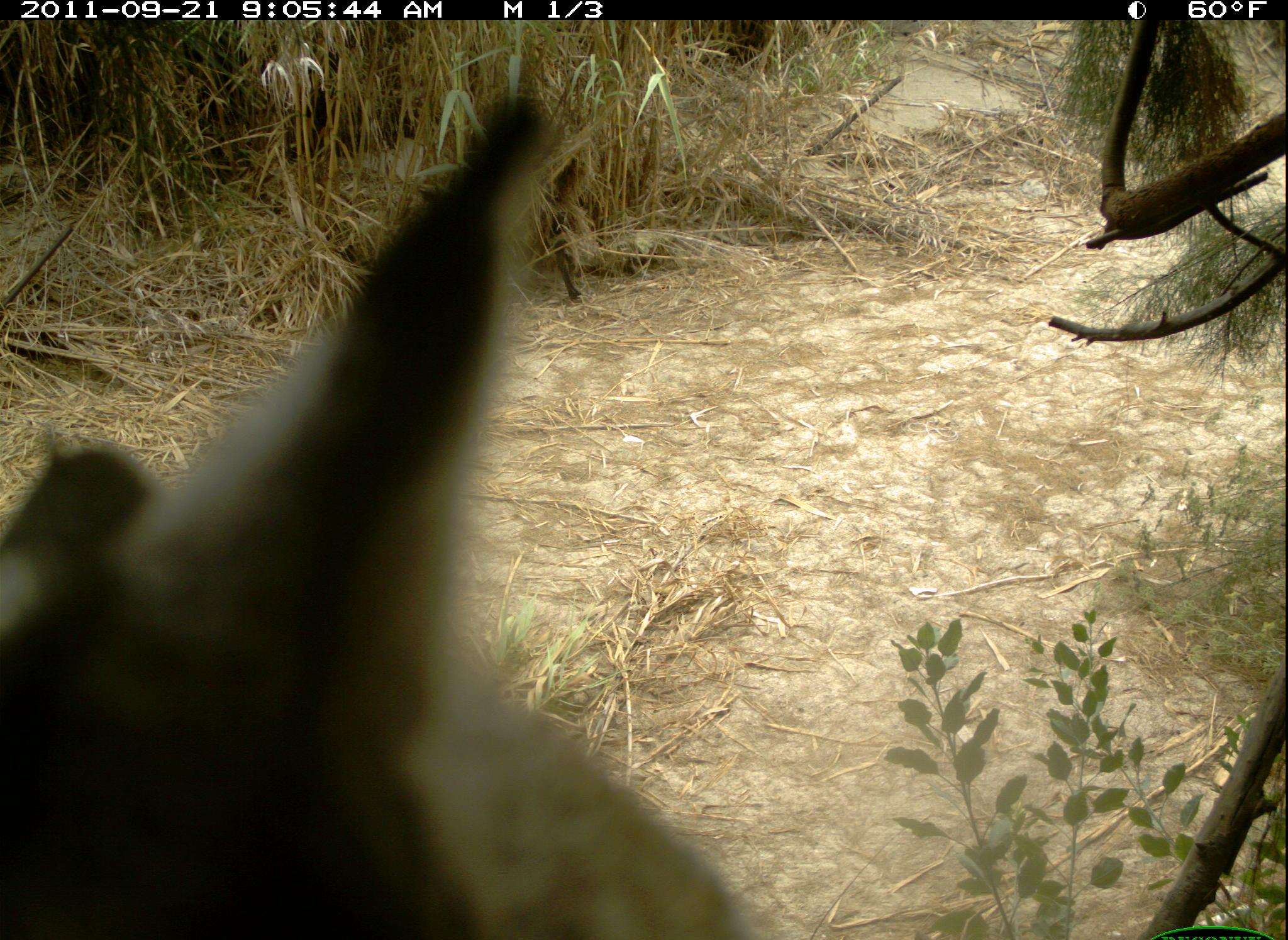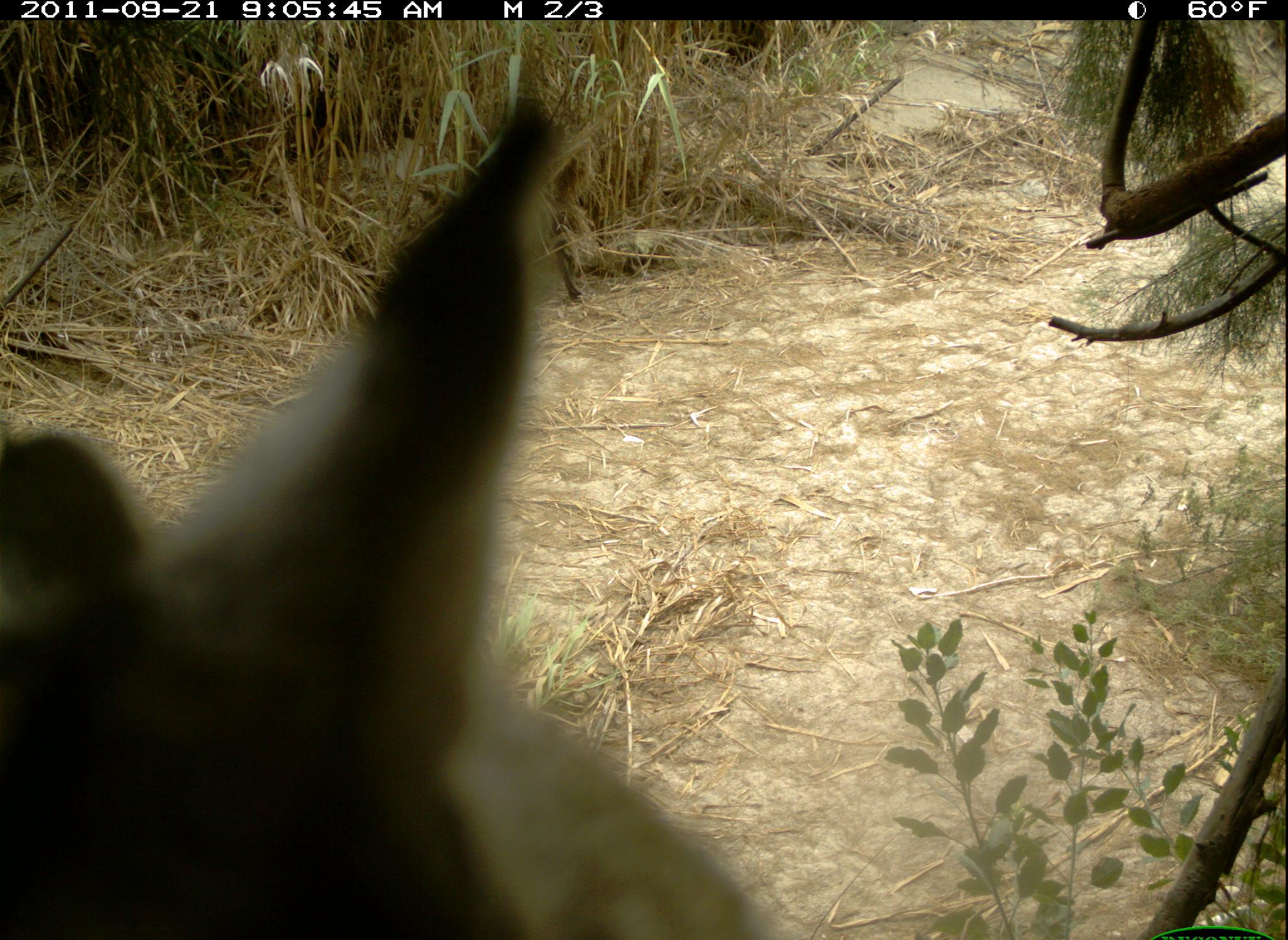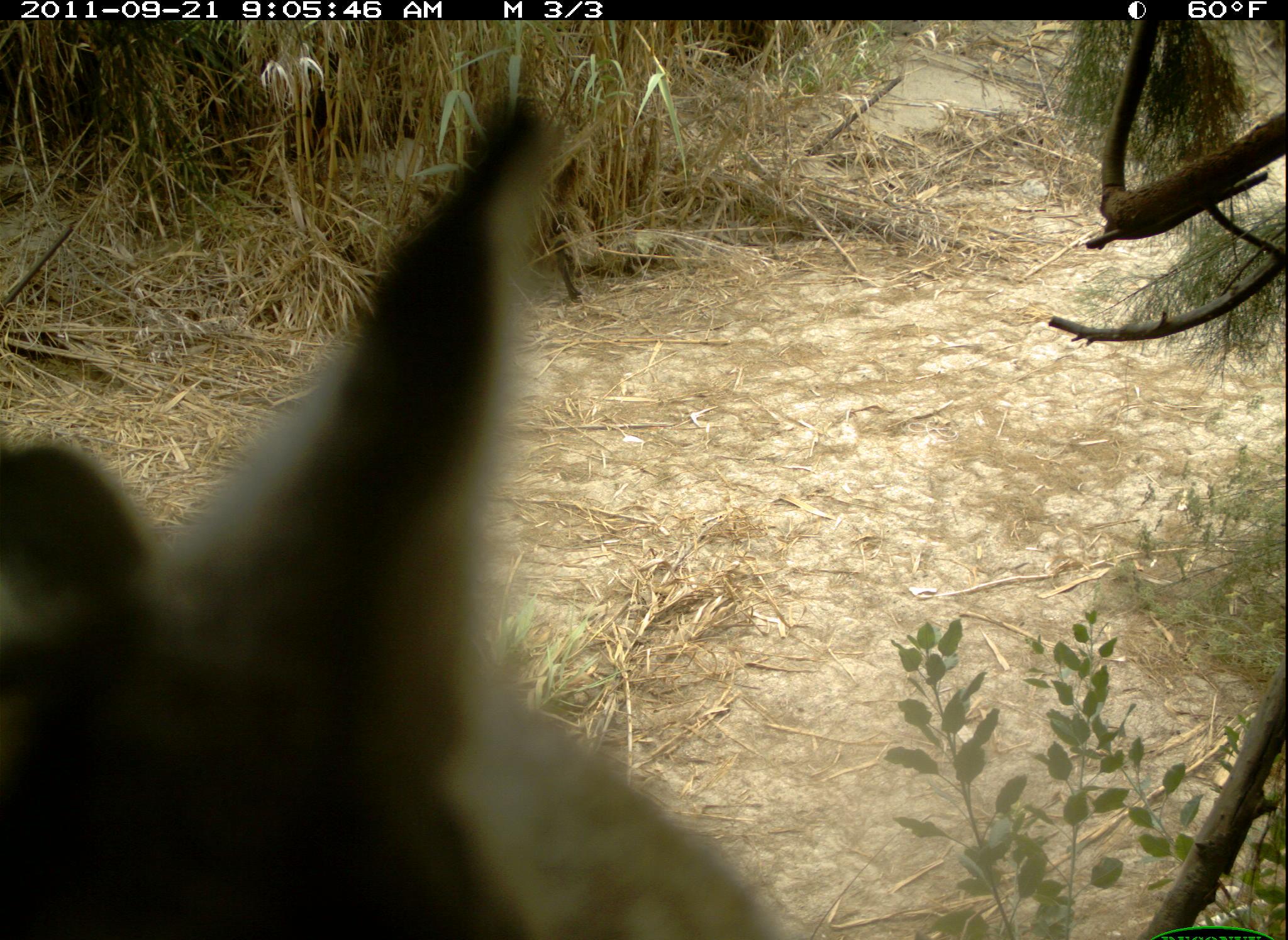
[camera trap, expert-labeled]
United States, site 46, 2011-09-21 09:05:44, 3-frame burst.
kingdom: Animalia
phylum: Chordata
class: Mammalia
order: Carnivora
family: Felidae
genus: Lynx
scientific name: Lynx rufus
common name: bobcat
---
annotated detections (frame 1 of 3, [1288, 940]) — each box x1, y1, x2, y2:
bobcat: 11, 81, 779, 940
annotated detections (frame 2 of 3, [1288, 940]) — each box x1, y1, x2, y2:
bobcat: 2, 68, 826, 940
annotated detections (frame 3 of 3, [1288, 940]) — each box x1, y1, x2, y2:
bobcat: 0, 66, 857, 940